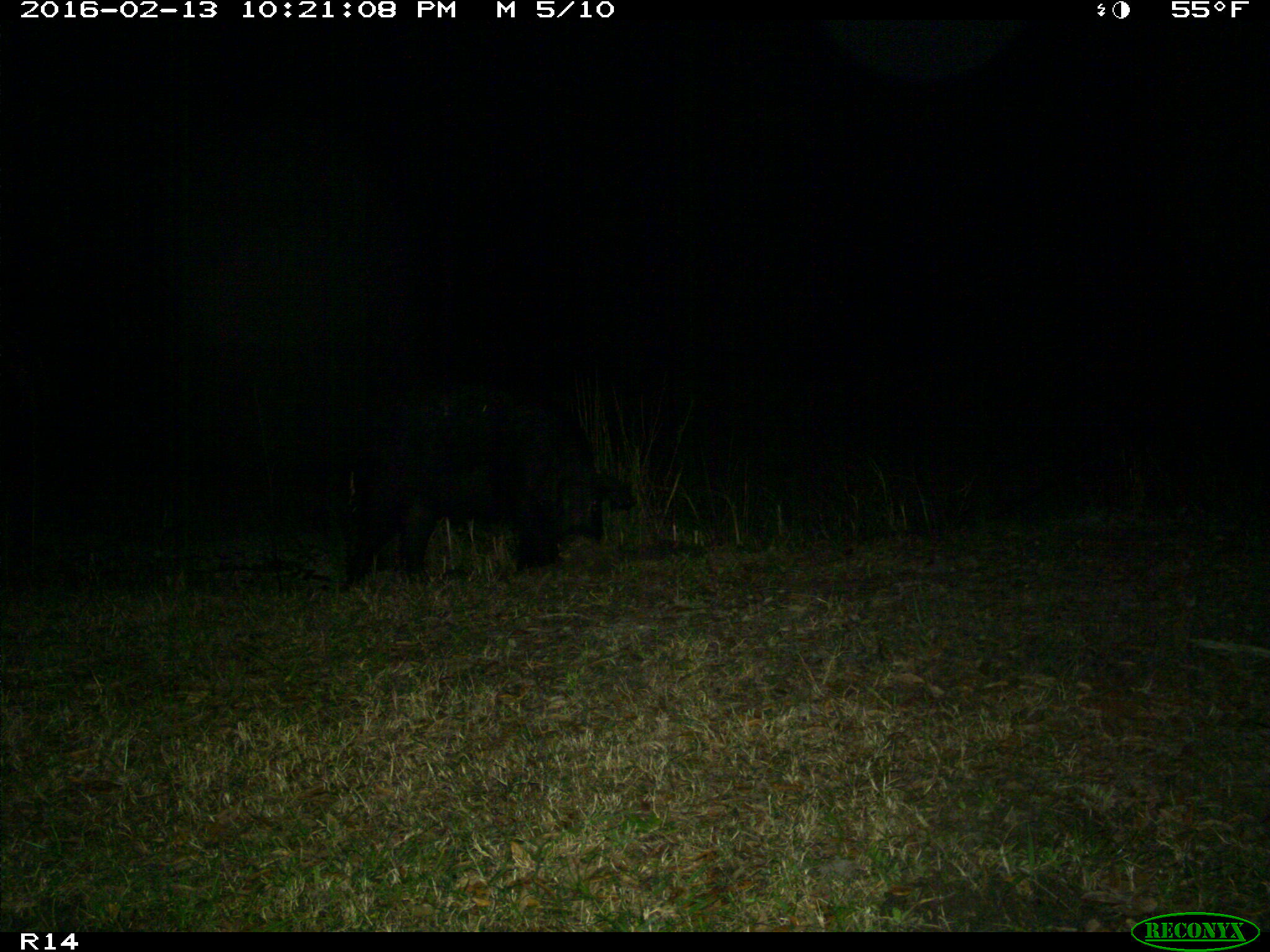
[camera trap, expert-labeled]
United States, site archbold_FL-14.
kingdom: Animalia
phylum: Chordata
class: Mammalia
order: Artiodactyla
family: Suidae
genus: Sus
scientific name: Sus scrofa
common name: wild boar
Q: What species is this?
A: Sus scrofa (wild boar).